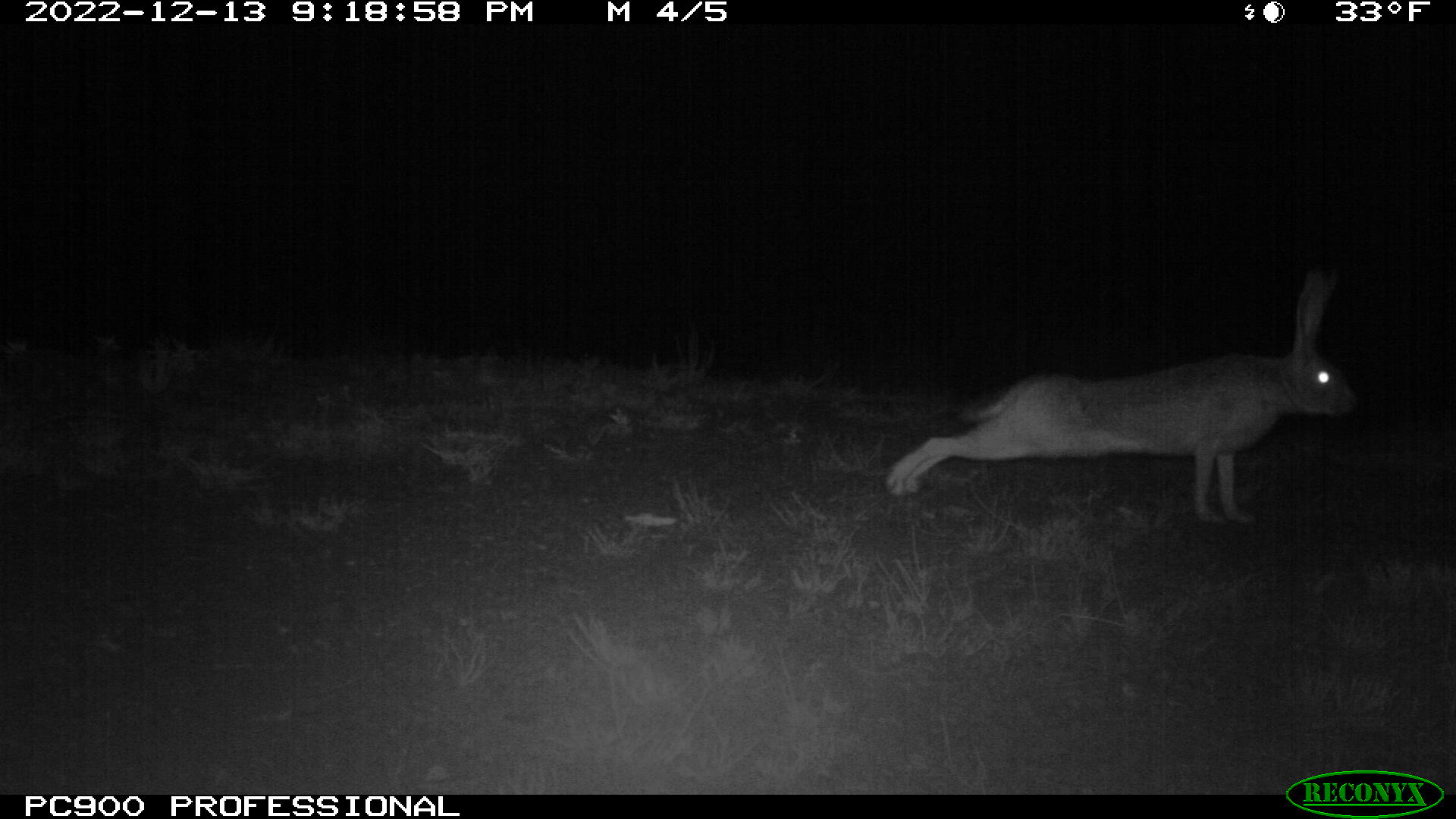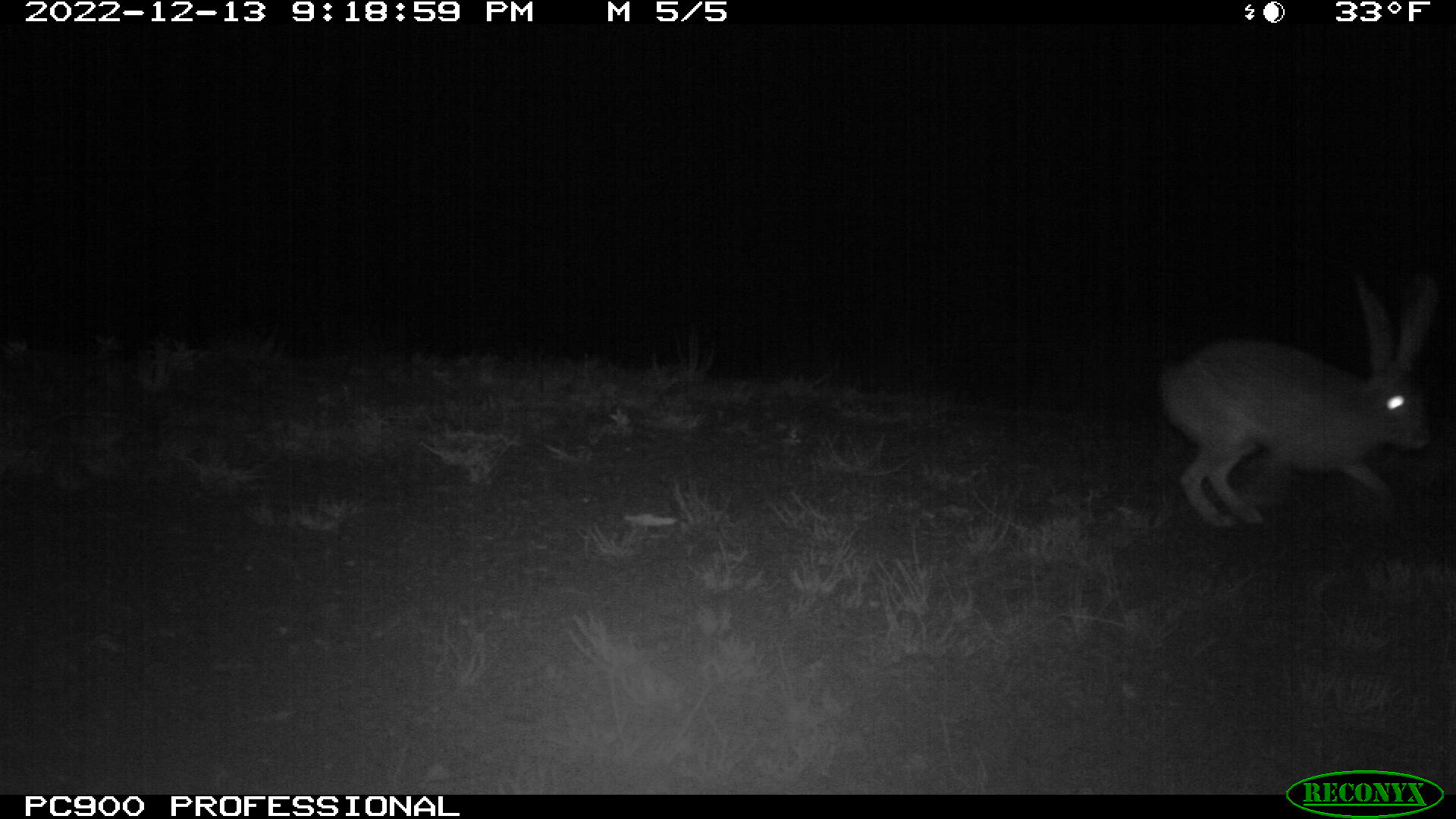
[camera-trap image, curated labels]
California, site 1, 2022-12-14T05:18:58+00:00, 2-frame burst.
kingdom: Animalia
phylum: Chordata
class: Mammalia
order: Lagomorpha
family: Leporidae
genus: Lepus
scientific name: Lepus californicus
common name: black-tailed jackrabbit